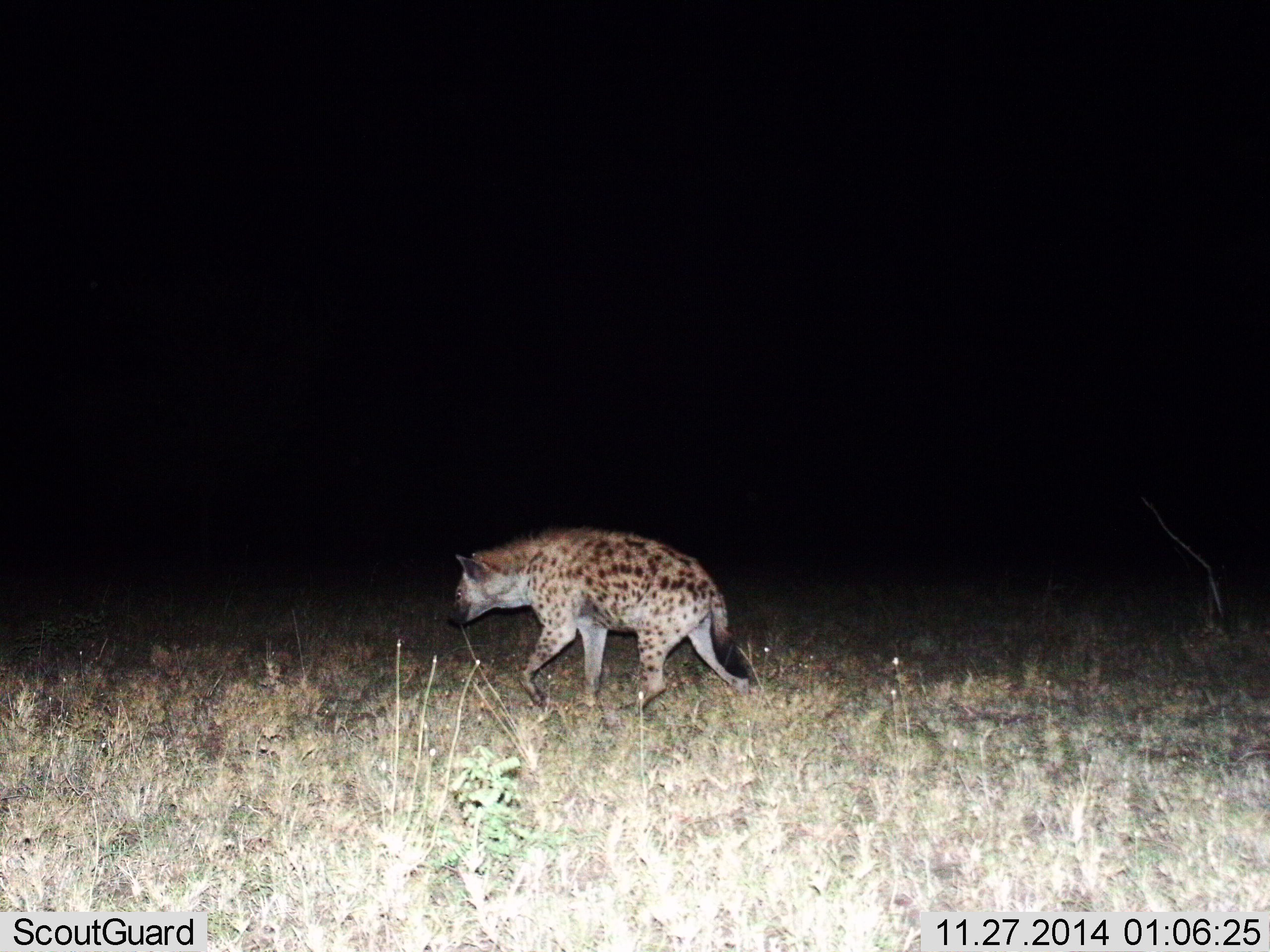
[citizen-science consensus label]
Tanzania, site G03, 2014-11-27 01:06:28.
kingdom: Animalia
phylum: Chordata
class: Mammalia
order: Carnivora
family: Hyaenidae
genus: Crocuta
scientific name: Crocuta crocuta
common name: spotted hyena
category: hyenaspotted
Hyenaspotted (spotted hyena) (Crocuta crocuta), count 1. Behavior (volunteer vote fractions): standing 10%, resting 0%, moving 90%, interacting 0%. Young present (vote fraction): 0%. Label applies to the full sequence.